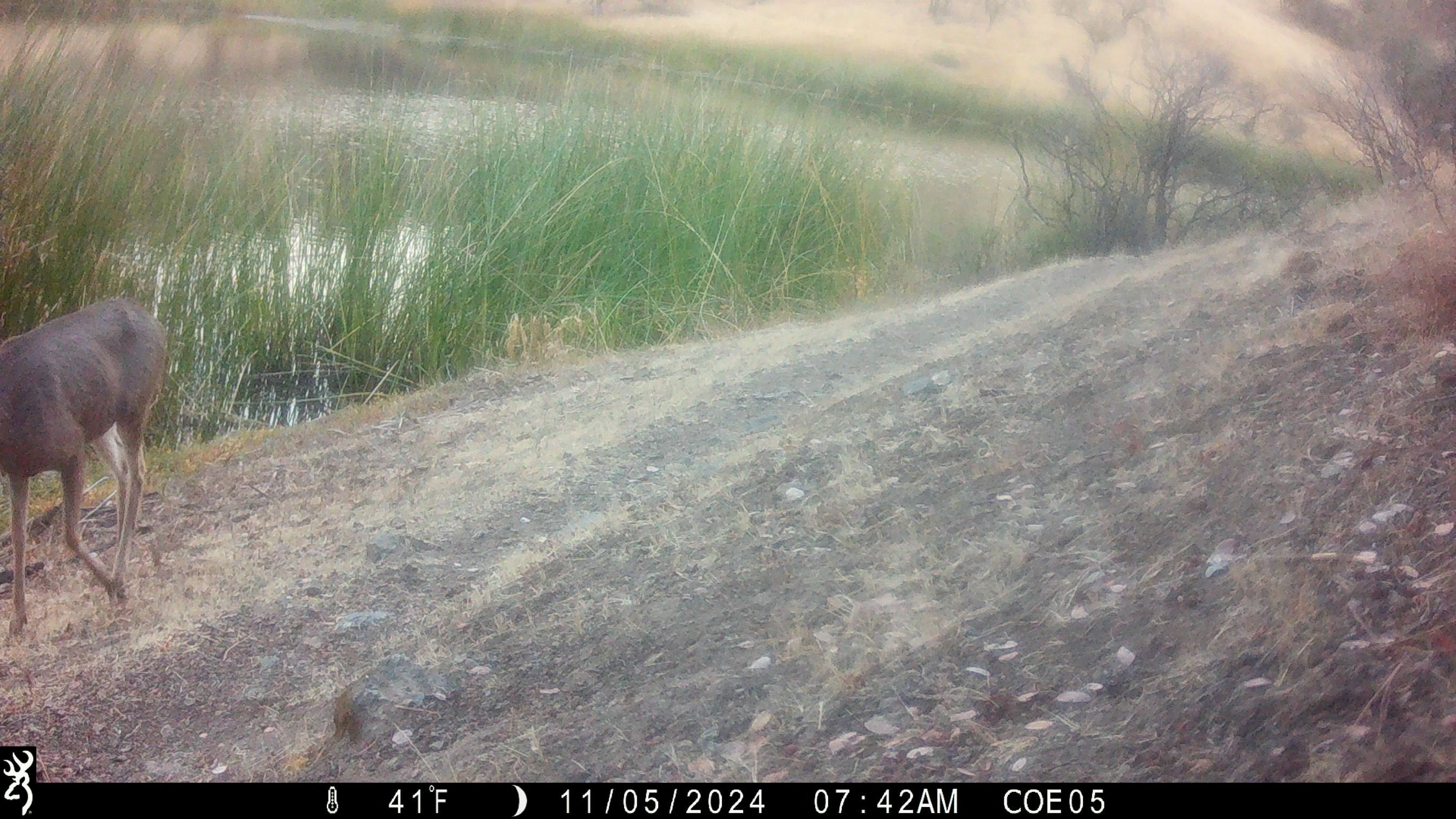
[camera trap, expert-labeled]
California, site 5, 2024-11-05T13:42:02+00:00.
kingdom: Animalia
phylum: Chordata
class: Mammalia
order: Artiodactyla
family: Cervidae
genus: Odocoileus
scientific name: Odocoileus hemionus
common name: mule deer